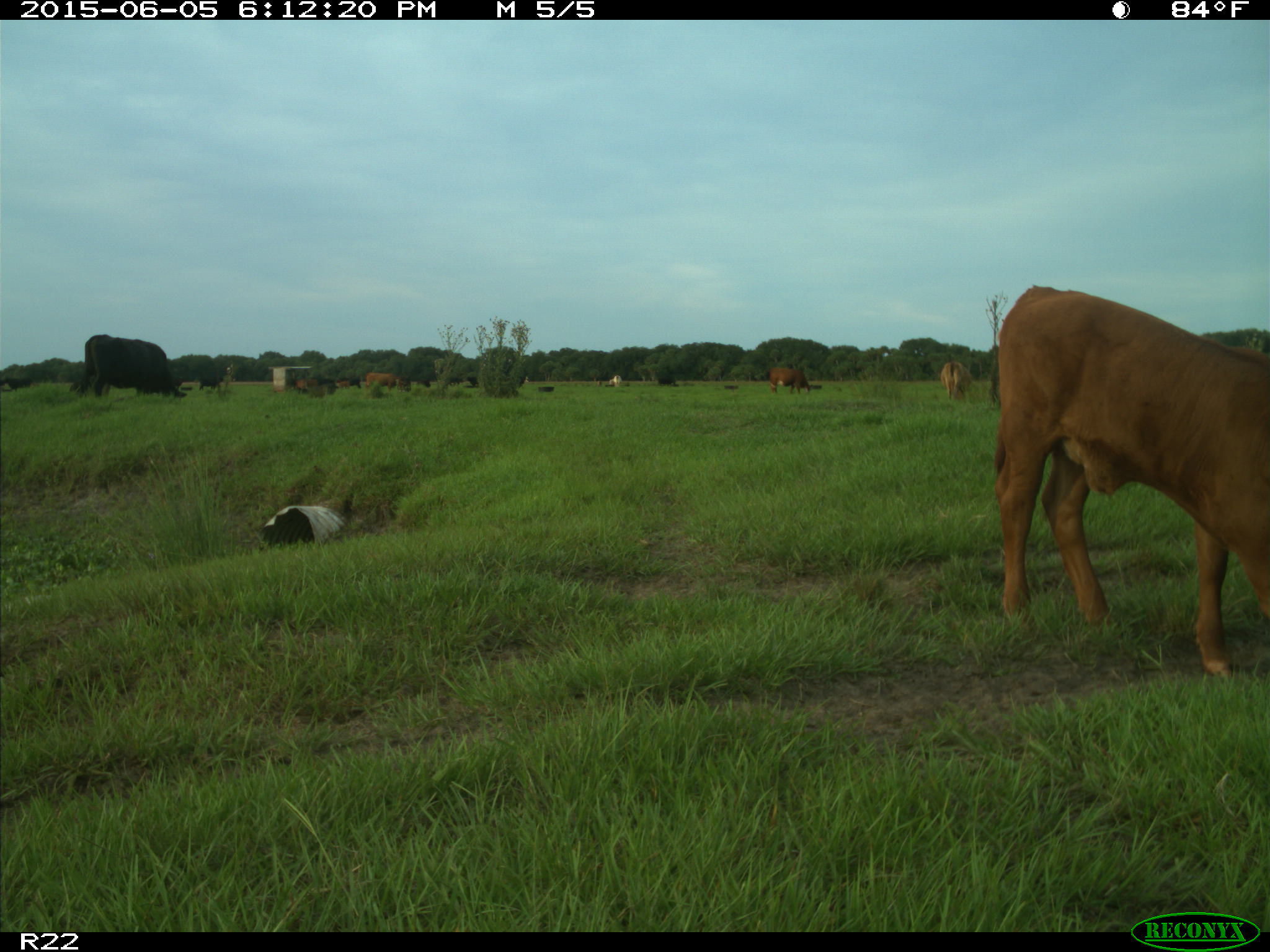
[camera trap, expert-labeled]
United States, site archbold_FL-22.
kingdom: Animalia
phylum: Chordata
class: Mammalia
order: Artiodactyla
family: Bovidae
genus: Bos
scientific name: Bos taurus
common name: domestic cow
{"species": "Bos taurus (domestic cow)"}